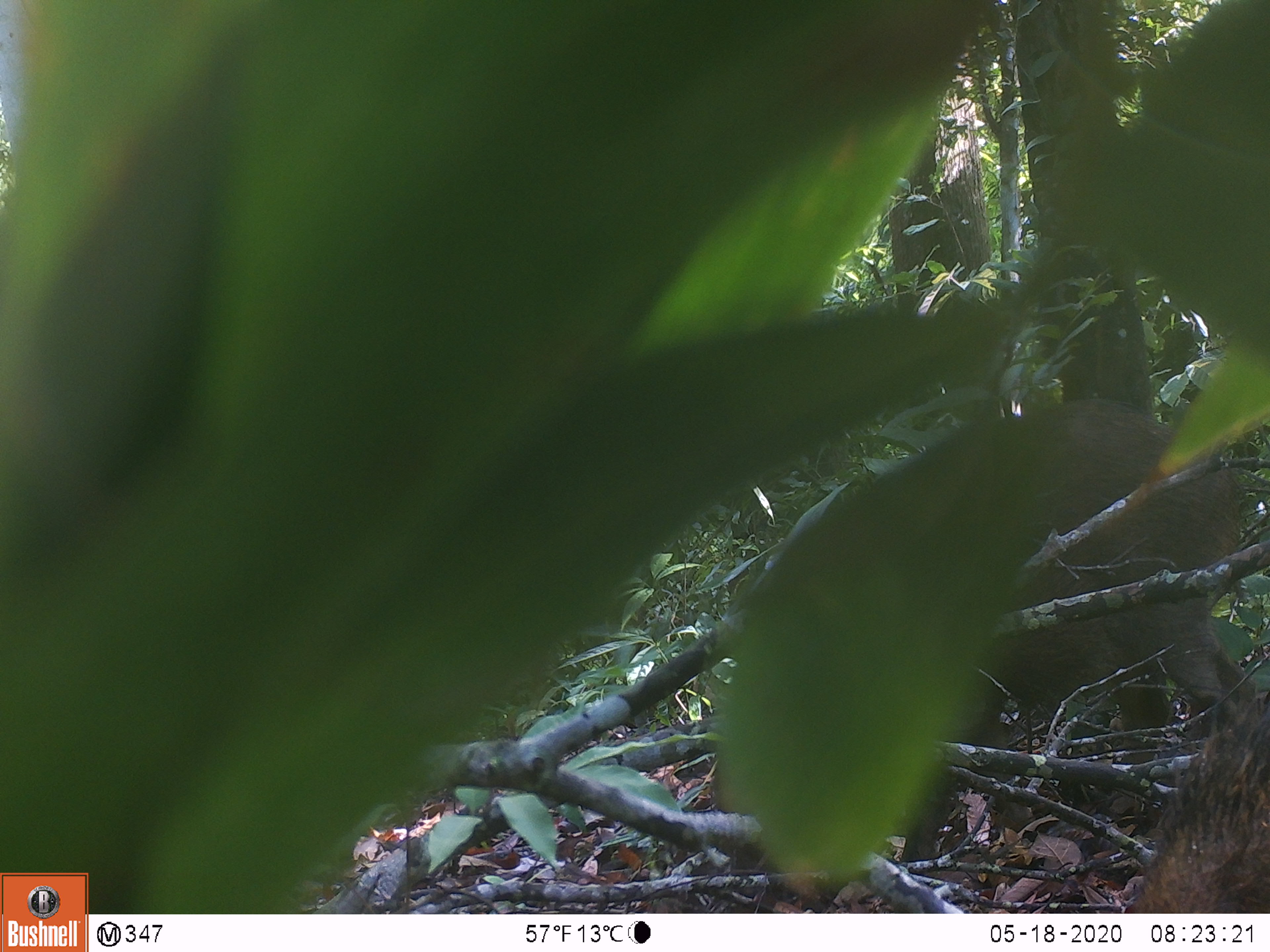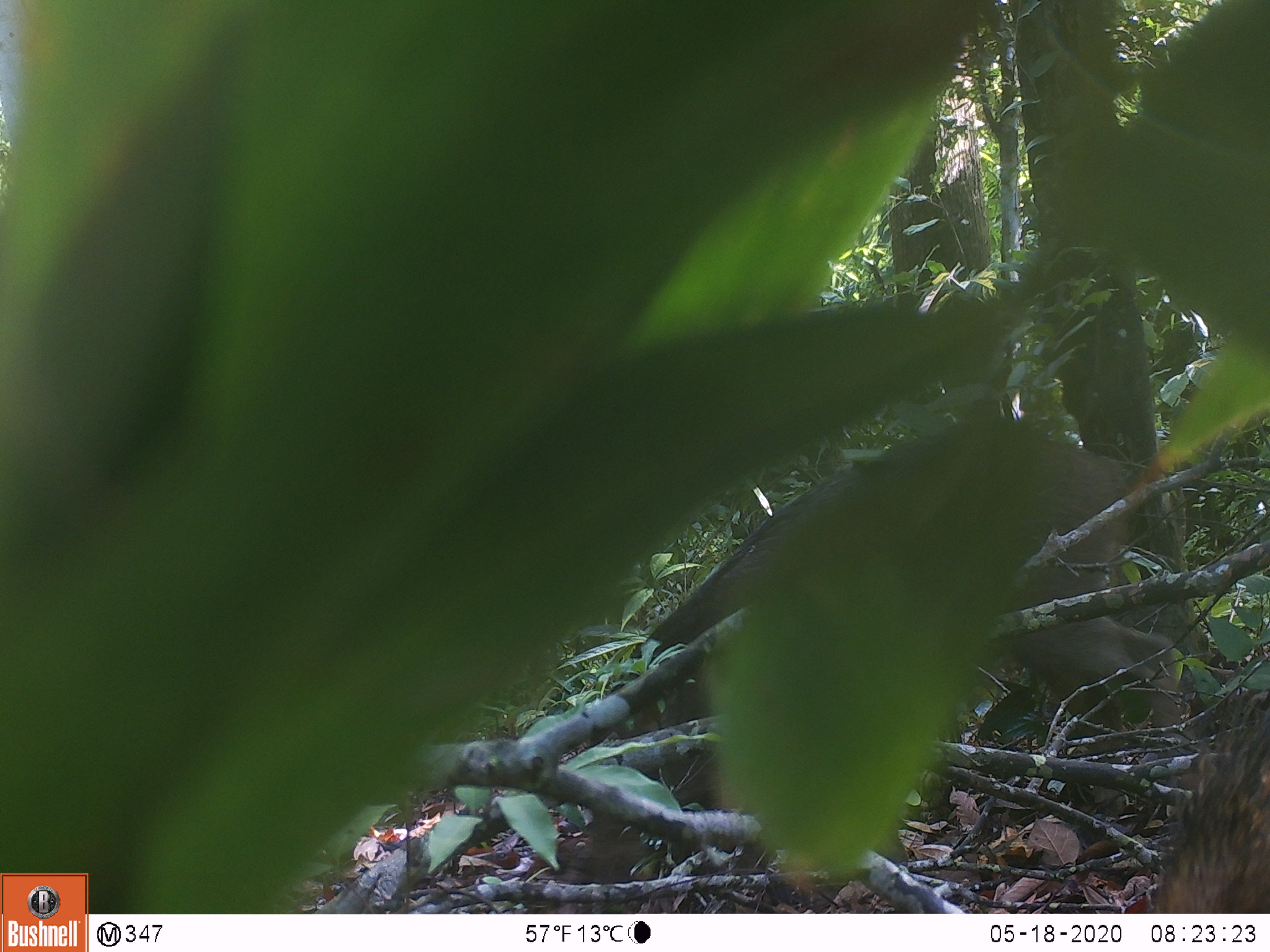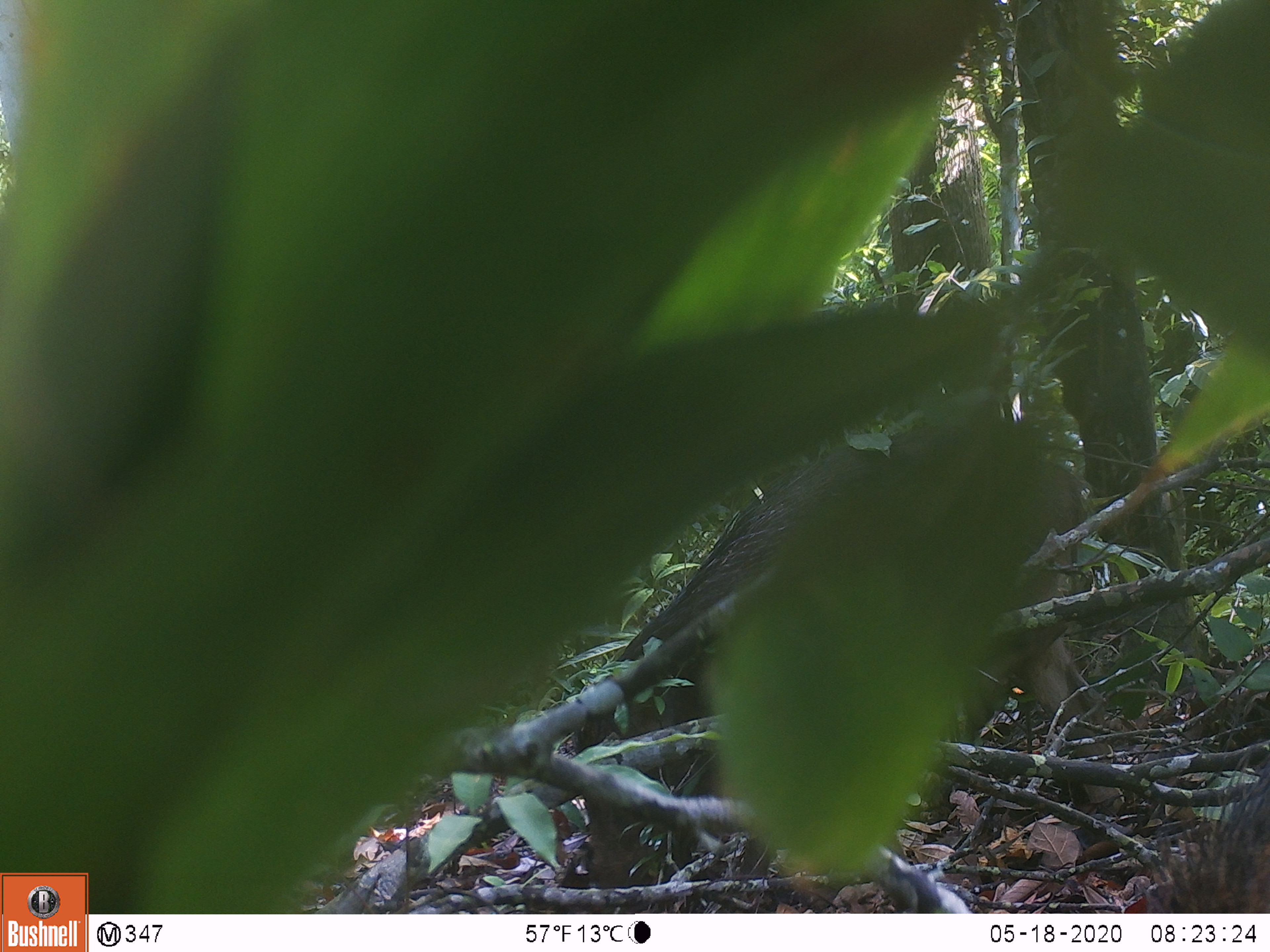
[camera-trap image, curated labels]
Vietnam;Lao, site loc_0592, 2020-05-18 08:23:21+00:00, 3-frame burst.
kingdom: Animalia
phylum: Chordata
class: Mammalia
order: Artiodactyla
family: Suidae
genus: Sus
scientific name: Sus scrofa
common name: eurasian wild pig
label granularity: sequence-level